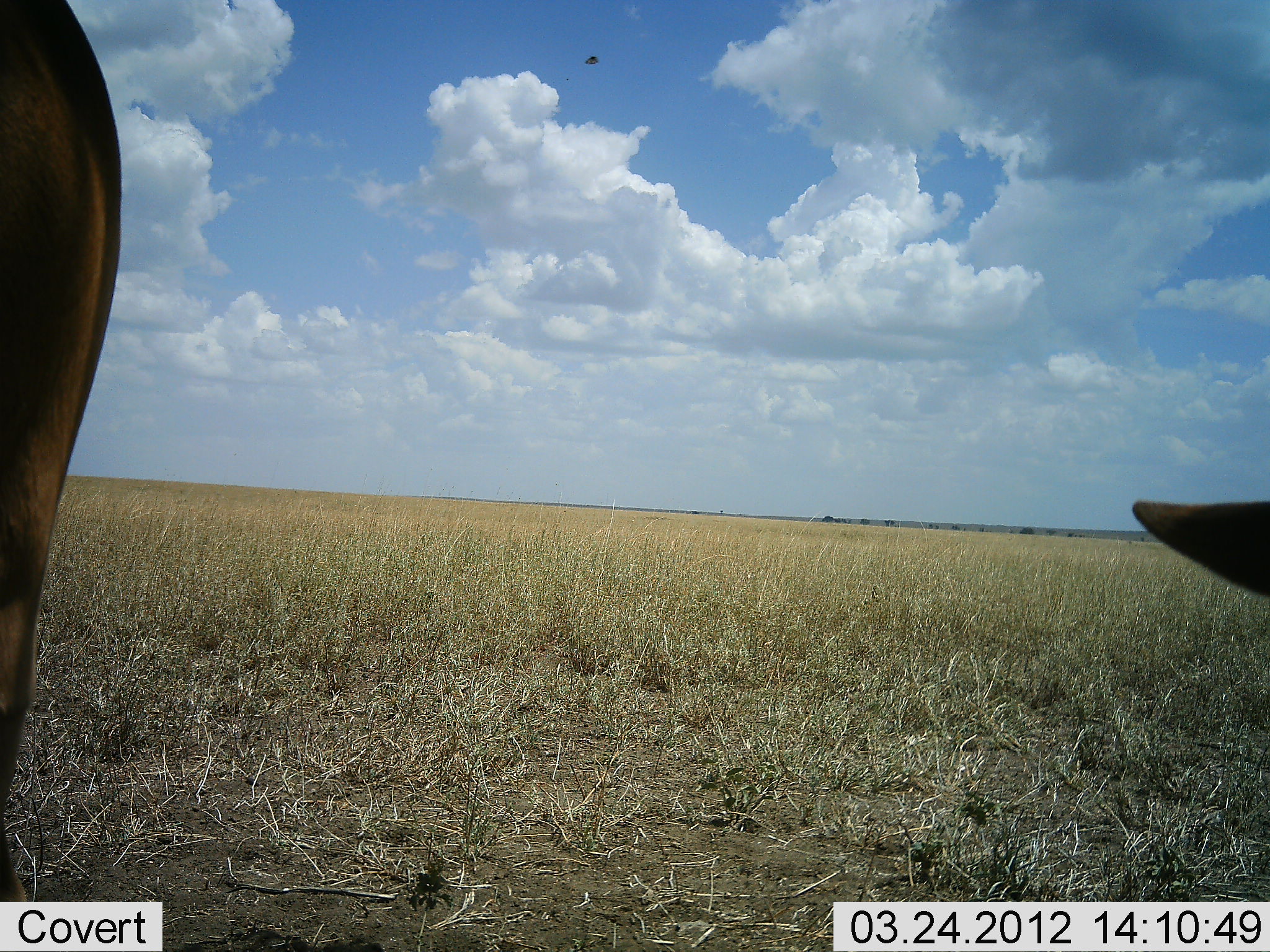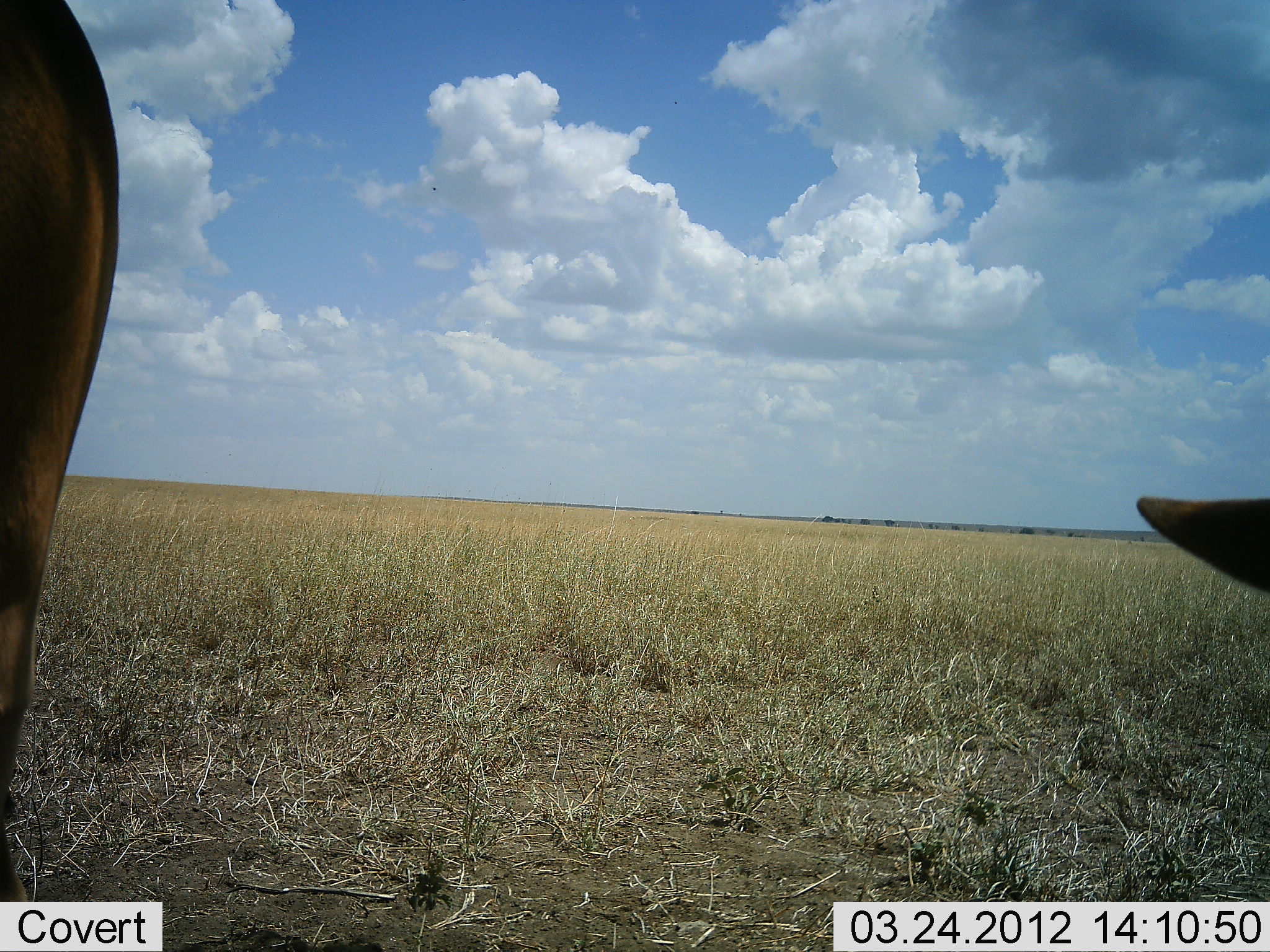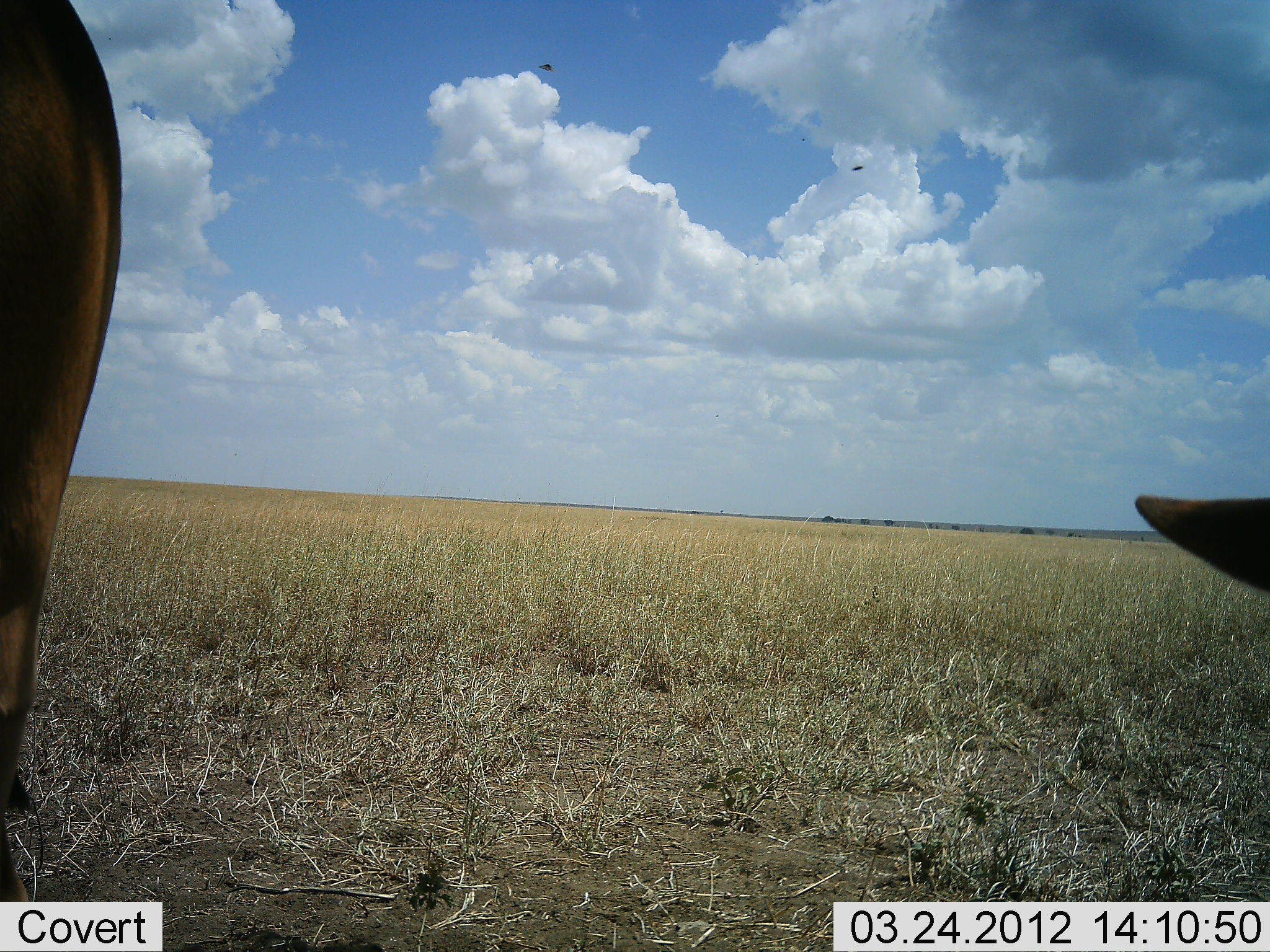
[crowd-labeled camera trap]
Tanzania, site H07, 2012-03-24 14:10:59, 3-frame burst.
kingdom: Animalia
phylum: Chordata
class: Mammalia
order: Artiodactyla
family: Bovidae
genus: Alcelaphus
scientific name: Alcelaphus buselaphus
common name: hartebeest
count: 2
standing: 75%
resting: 88%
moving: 0%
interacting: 0%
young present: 0%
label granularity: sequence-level